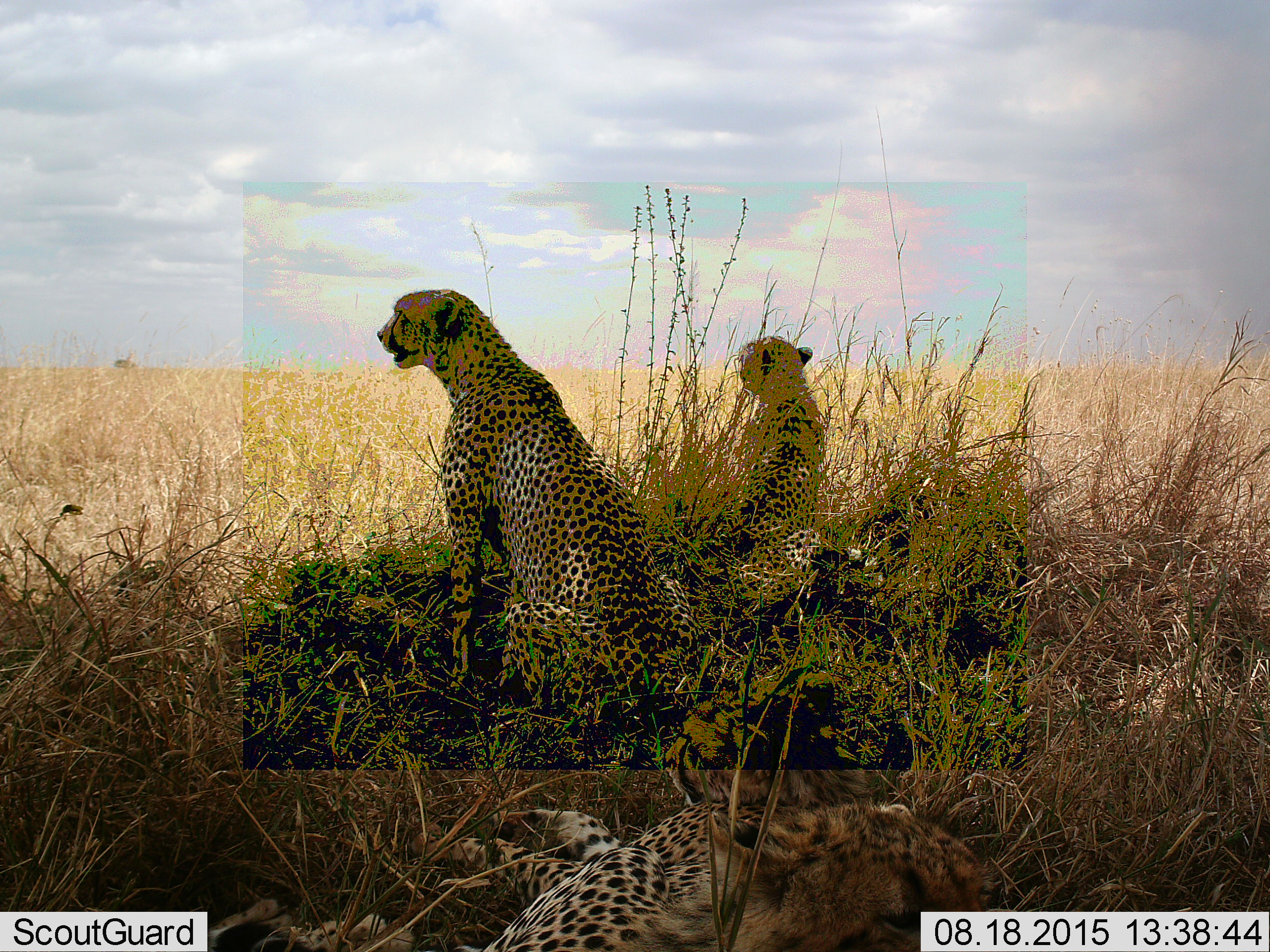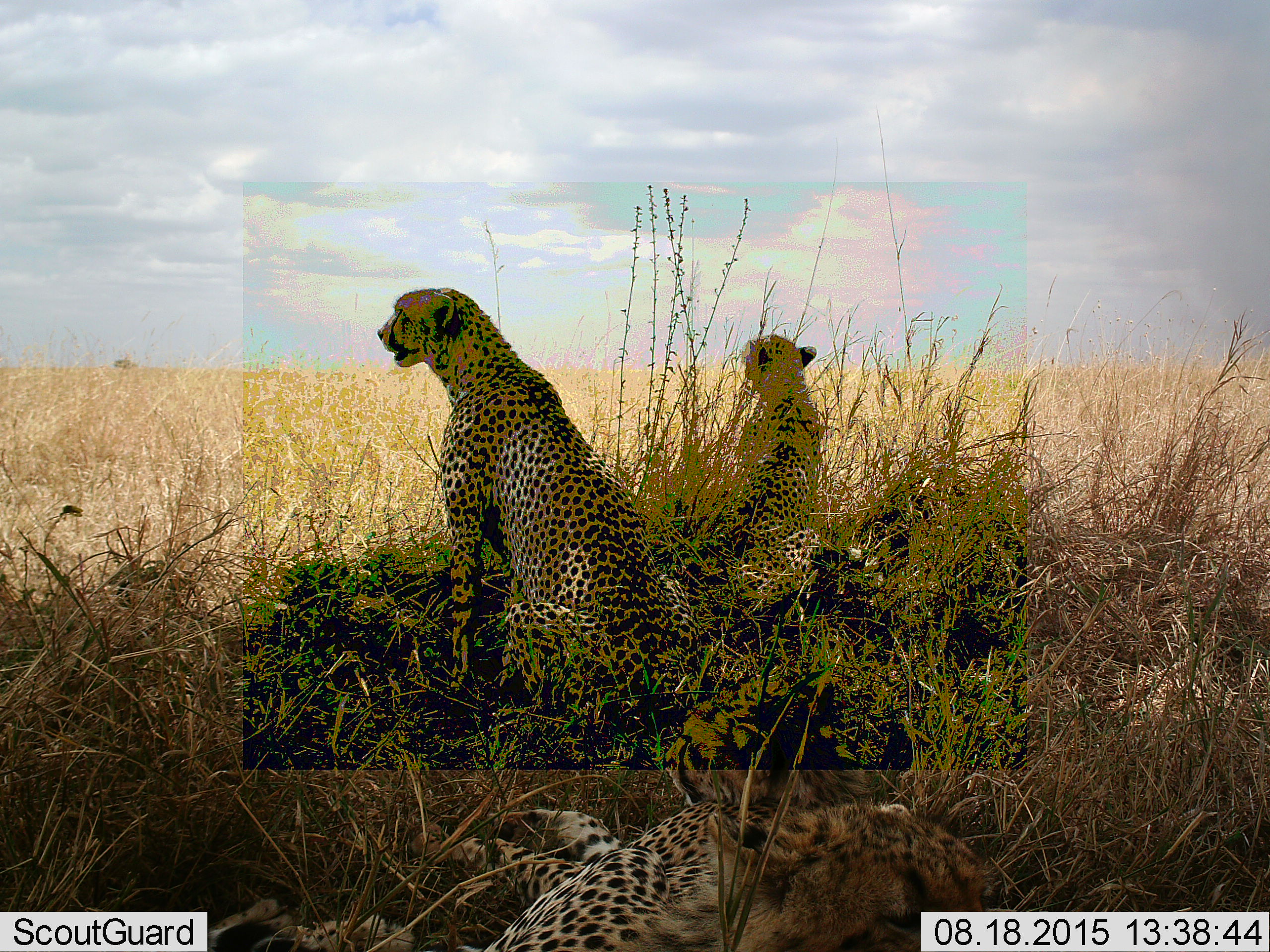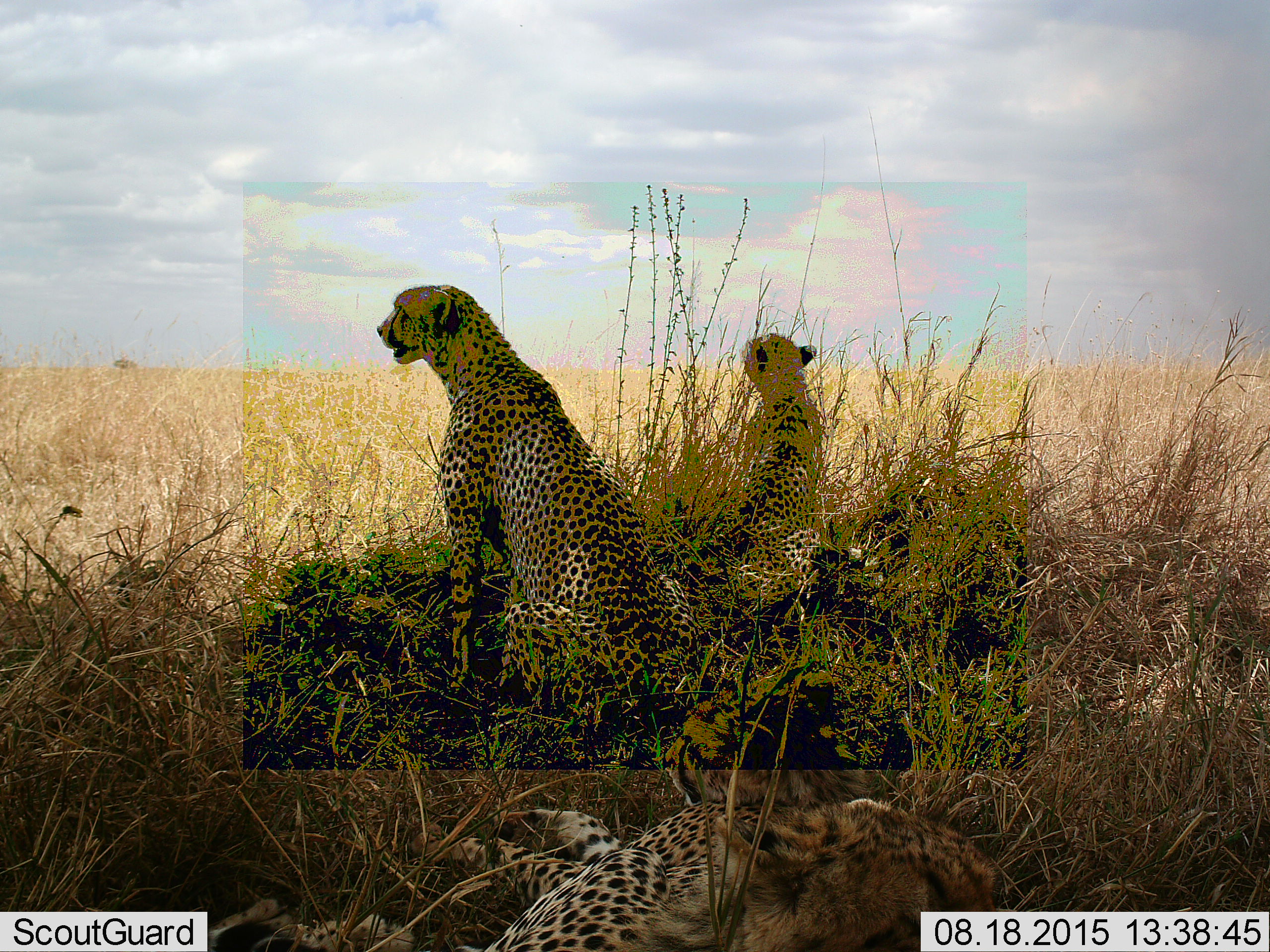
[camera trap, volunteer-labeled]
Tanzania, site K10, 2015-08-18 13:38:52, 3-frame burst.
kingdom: Animalia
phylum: Chordata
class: Mammalia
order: Carnivora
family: Felidae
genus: Acinonyx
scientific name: Acinonyx jubatus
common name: cheetah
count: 4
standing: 20%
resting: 90%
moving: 10%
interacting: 0%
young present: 30%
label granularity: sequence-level